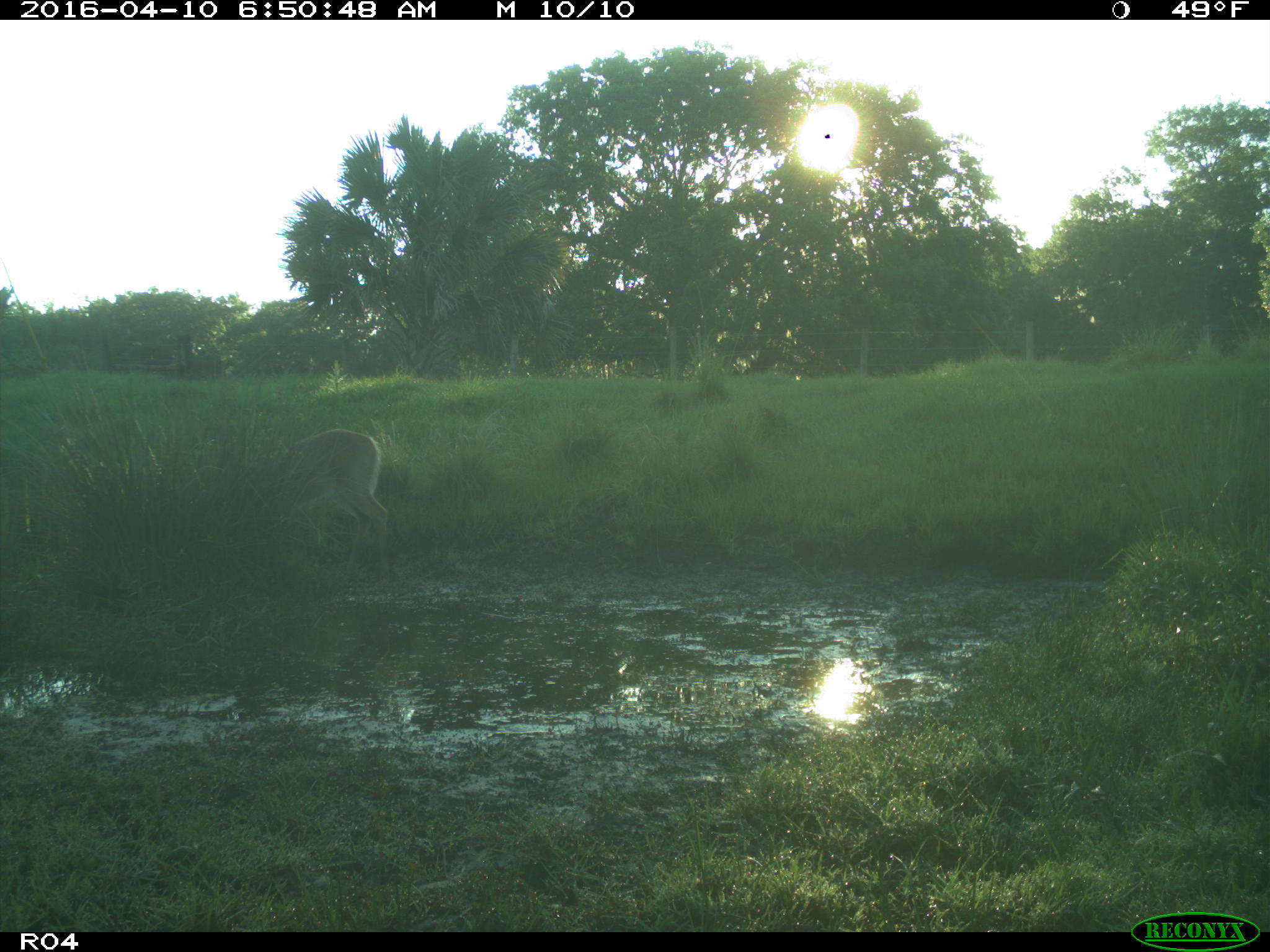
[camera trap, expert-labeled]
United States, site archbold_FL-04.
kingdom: Animalia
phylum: Chordata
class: Mammalia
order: Artiodactyla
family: Cervidae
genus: Odocoileus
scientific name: Odocoileus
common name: deer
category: unidentified deer